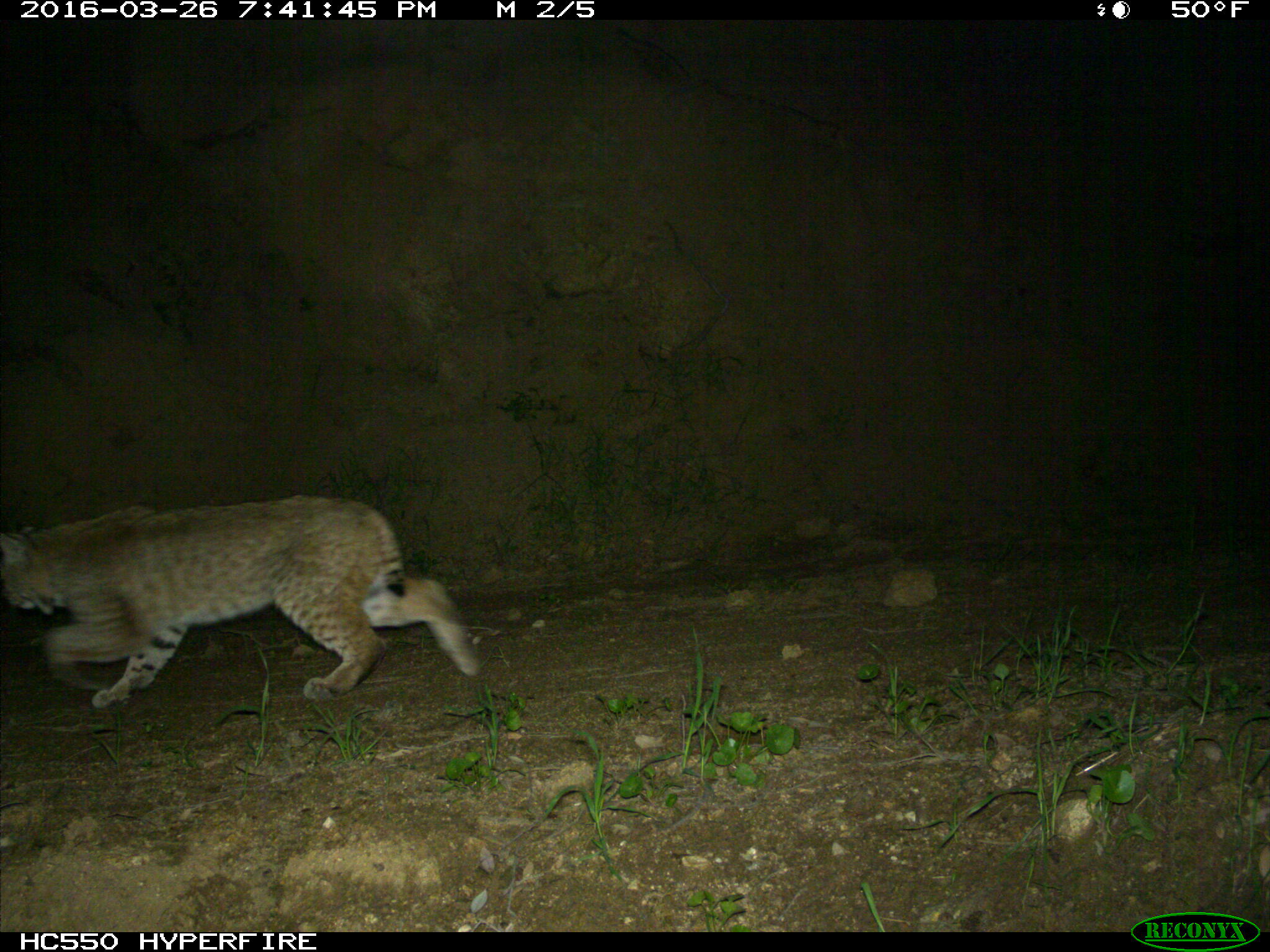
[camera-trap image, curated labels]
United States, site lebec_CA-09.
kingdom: Animalia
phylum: Chordata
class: Mammalia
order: Carnivora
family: Felidae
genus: Lynx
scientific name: Lynx rufus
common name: bobcat